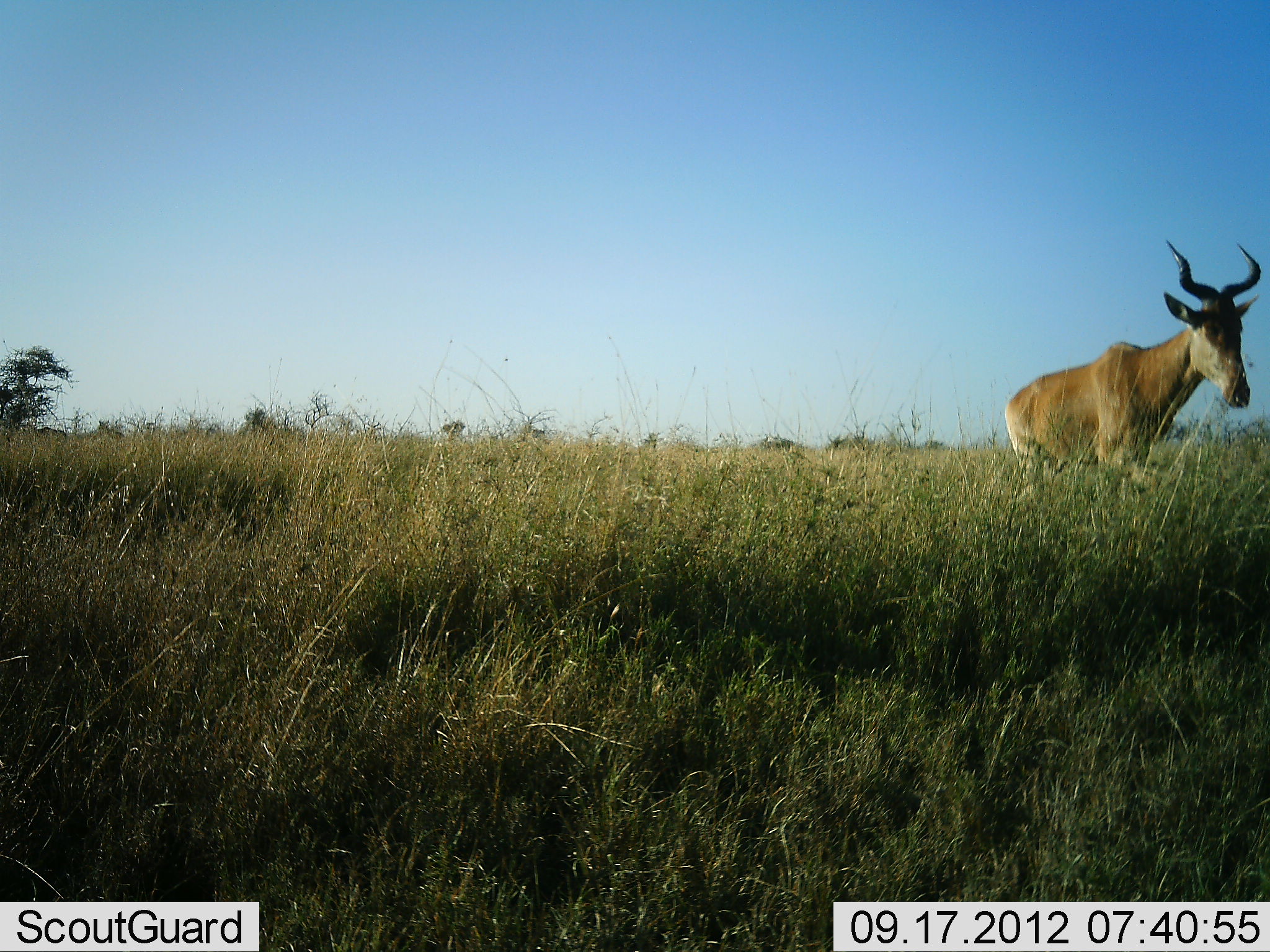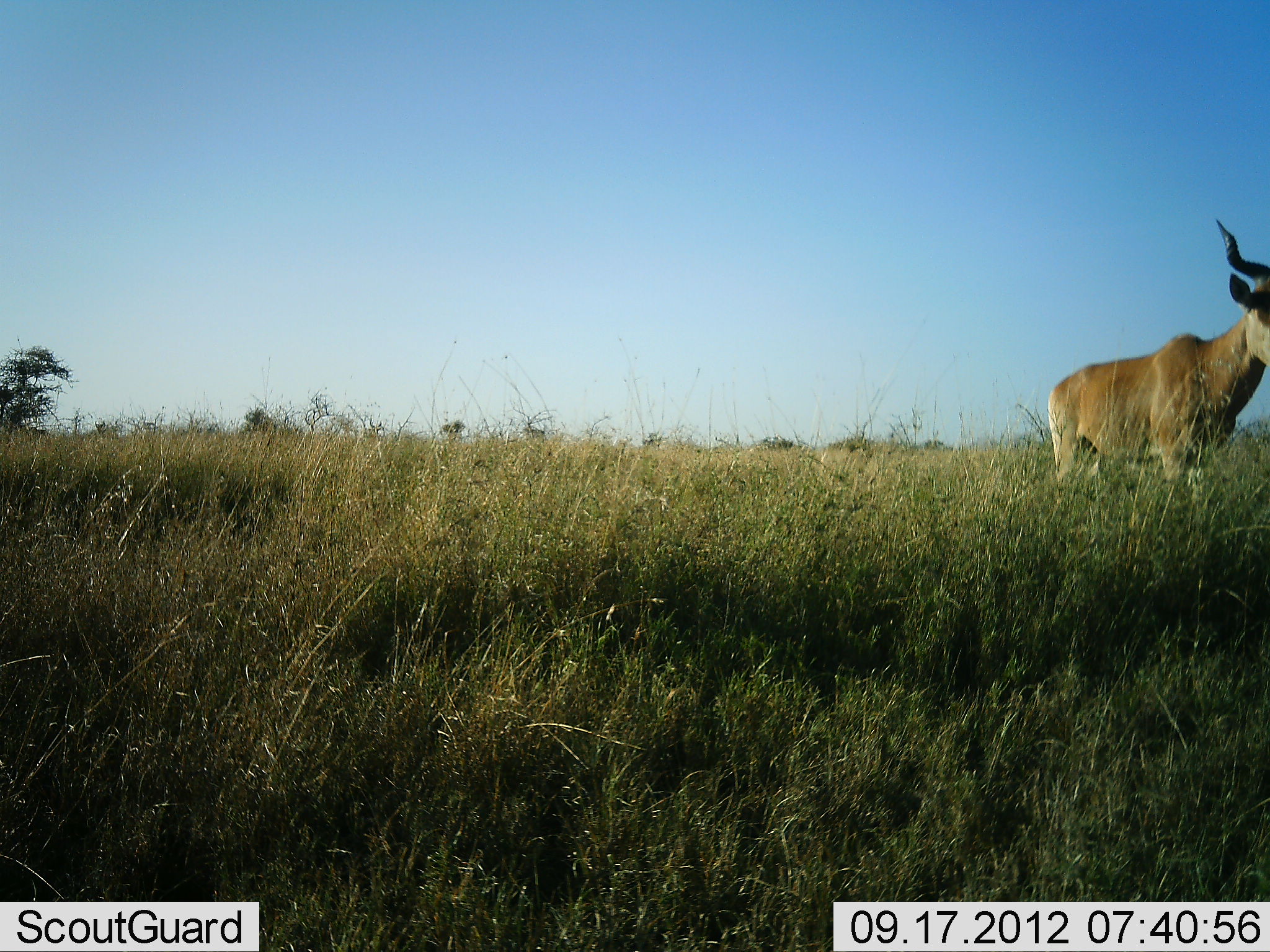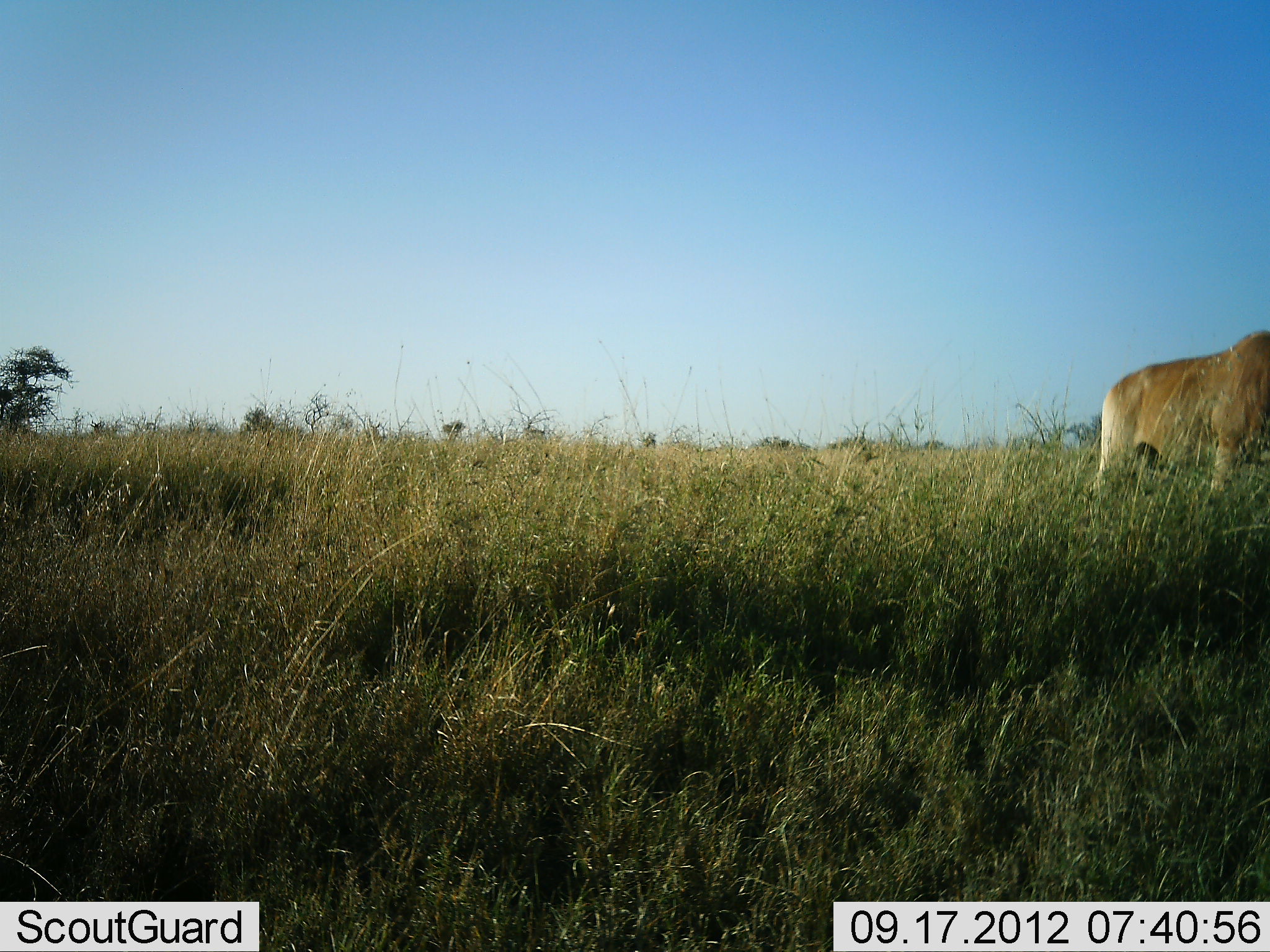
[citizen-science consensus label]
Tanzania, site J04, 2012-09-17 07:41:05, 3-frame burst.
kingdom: Animalia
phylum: Chordata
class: Mammalia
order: Artiodactyla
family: Bovidae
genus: Alcelaphus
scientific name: Alcelaphus buselaphus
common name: hartebeest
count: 1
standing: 0%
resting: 0%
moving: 100%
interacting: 0%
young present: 0%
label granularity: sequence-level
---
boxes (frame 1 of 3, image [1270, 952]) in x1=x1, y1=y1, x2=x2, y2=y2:
animal: x1=1003, y1=240, x2=1262, y2=479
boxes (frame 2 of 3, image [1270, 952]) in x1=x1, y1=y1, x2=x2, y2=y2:
animal: x1=1044, y1=219, x2=1270, y2=480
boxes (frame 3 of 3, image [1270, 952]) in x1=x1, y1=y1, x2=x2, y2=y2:
animal: x1=1095, y1=328, x2=1270, y2=491